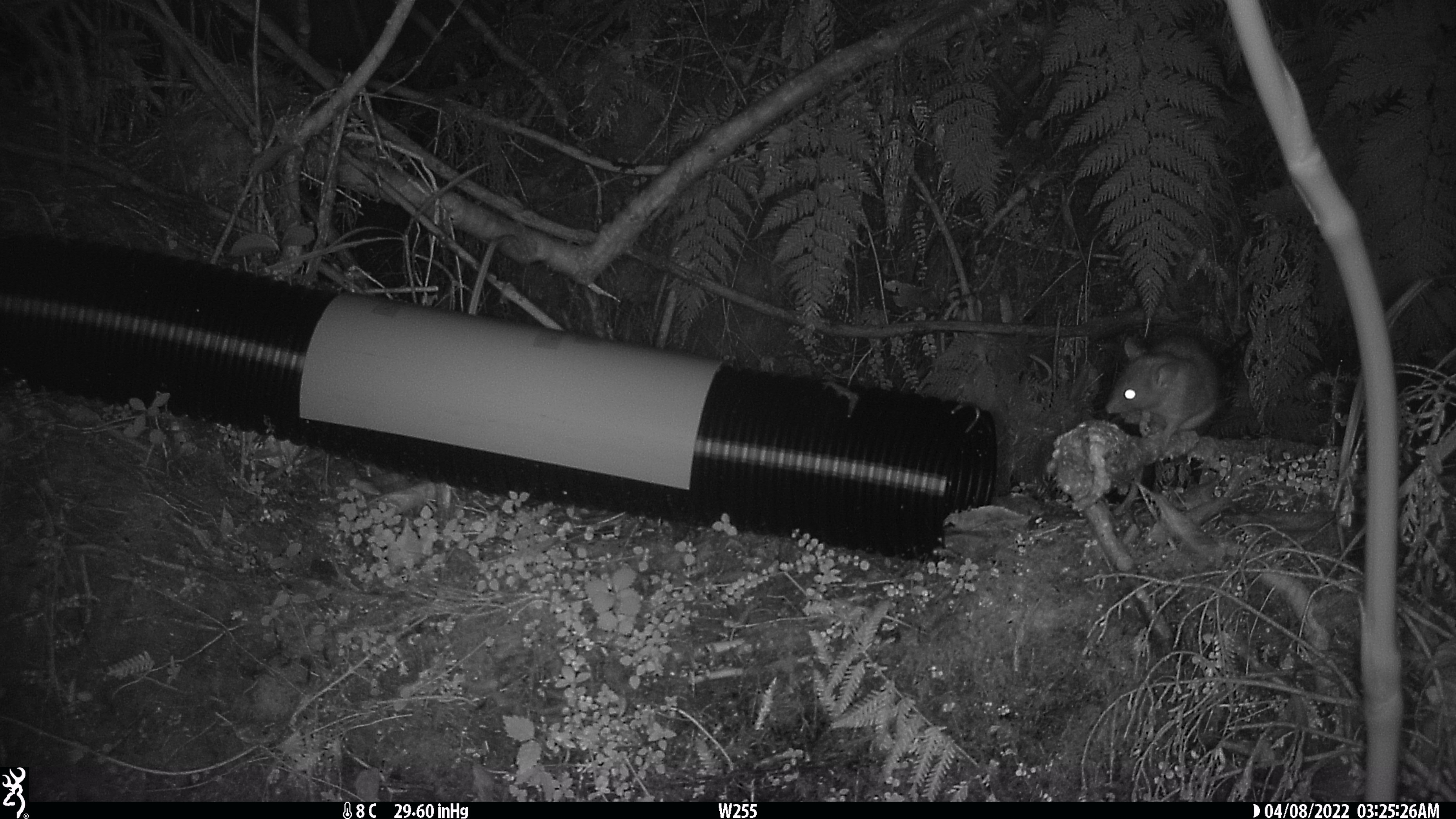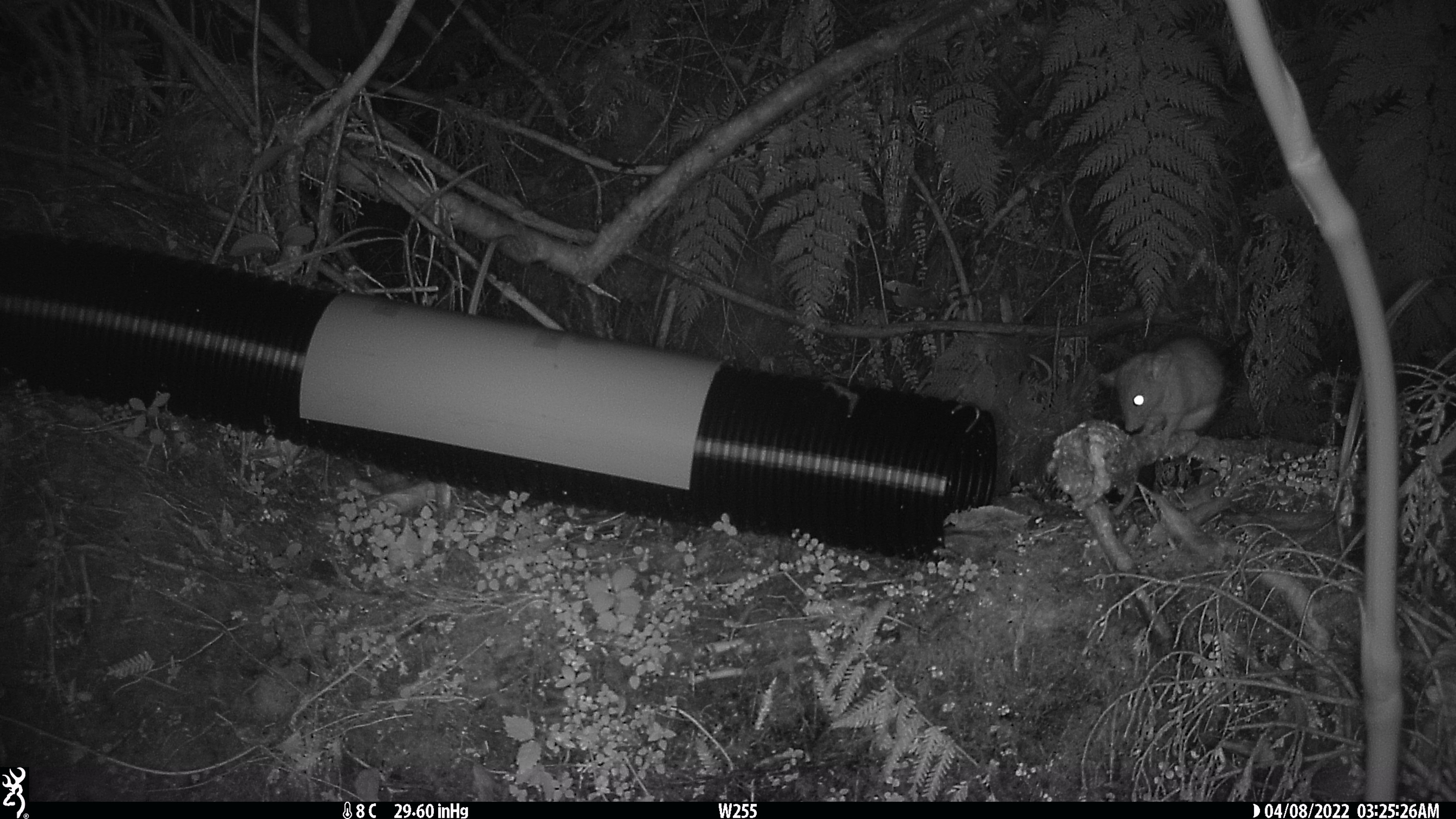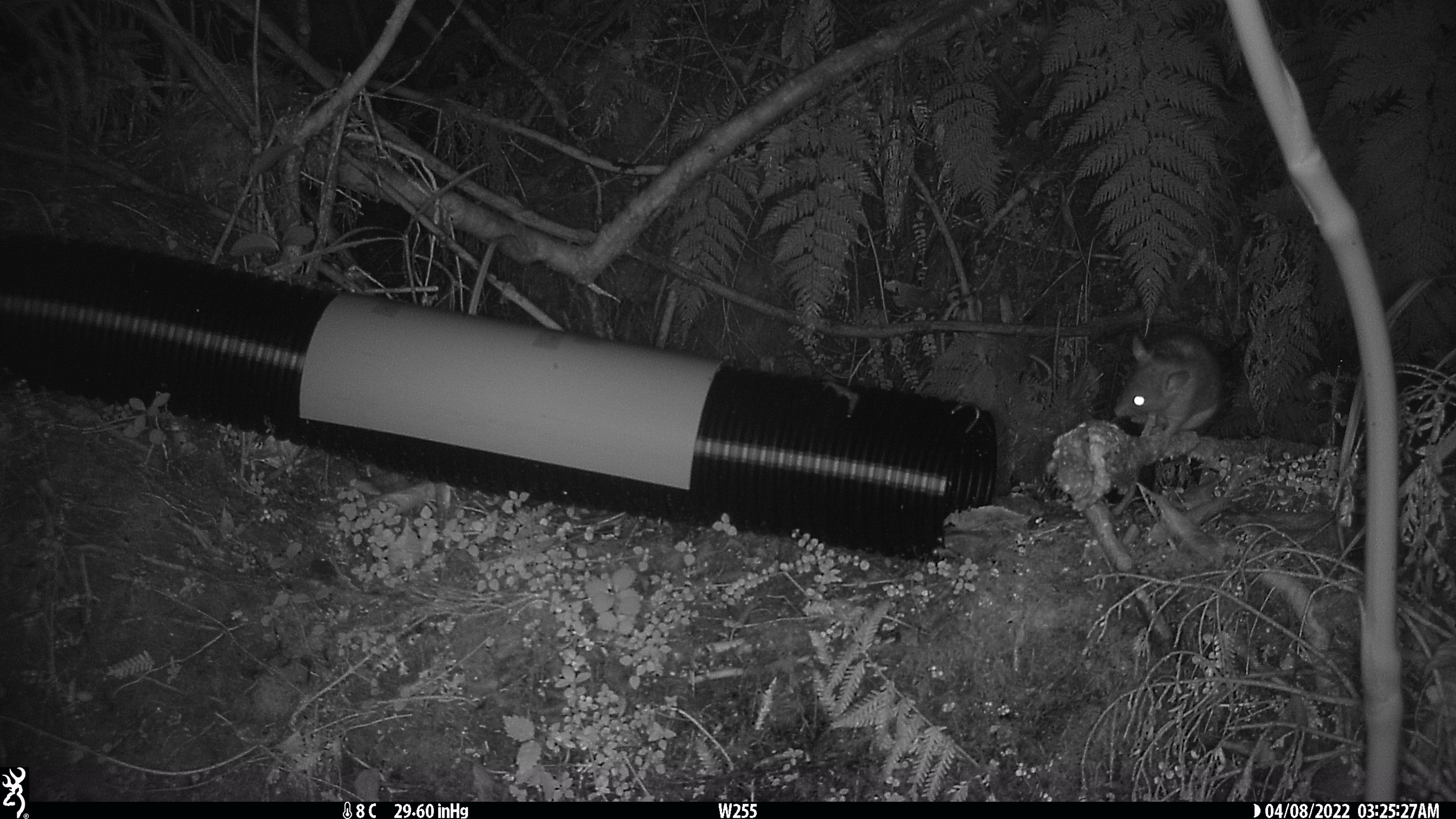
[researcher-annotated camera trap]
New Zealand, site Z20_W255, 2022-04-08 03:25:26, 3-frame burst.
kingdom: Animalia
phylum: Chordata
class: Mammalia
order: Rodentia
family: Muridae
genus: Rattus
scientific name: Rattus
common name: rat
Rat (Rattus).